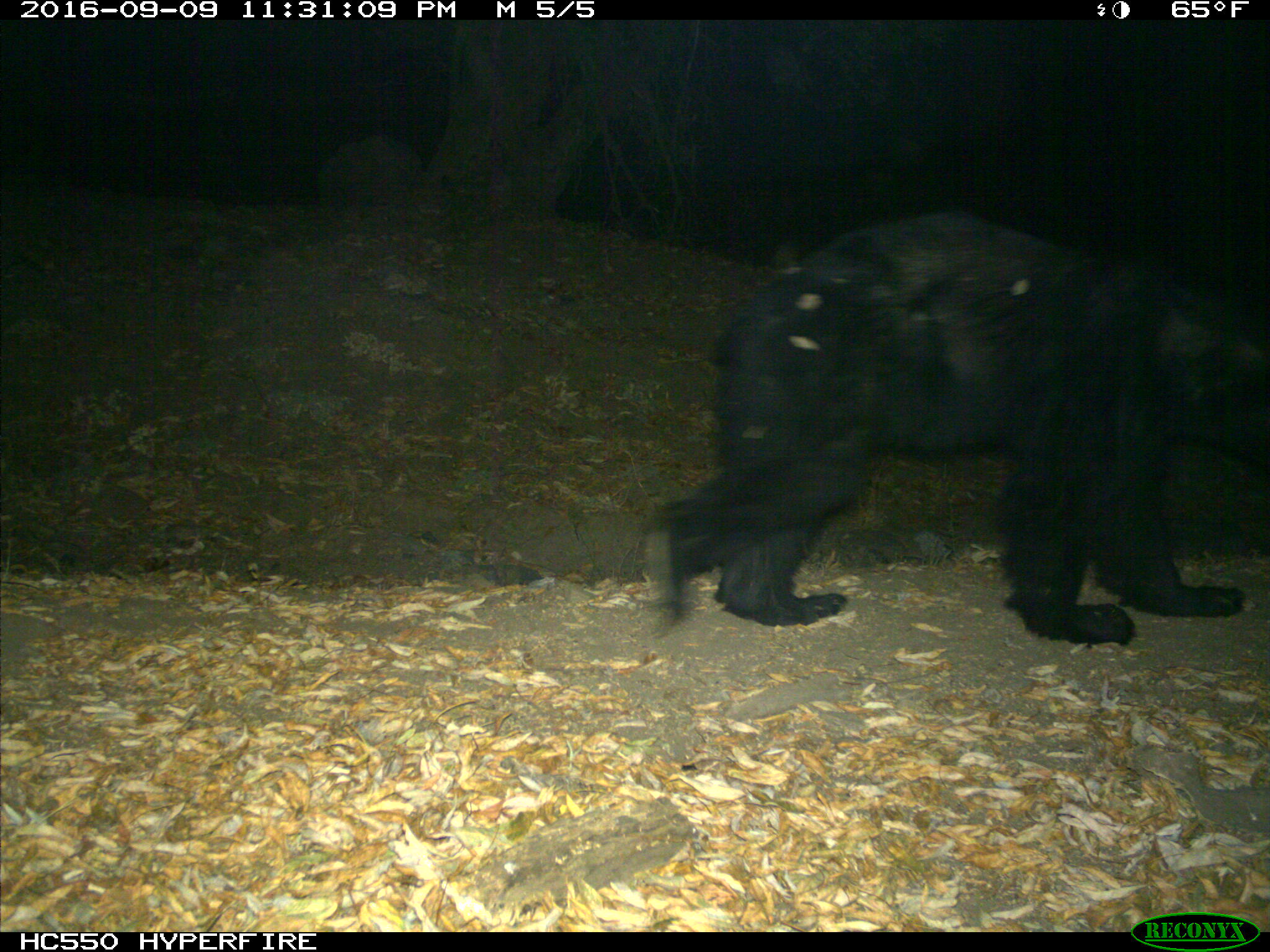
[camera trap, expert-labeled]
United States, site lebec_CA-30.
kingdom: Animalia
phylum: Chordata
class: Mammalia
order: Carnivora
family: Ursidae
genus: Ursus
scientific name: Ursus americanus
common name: american black bear